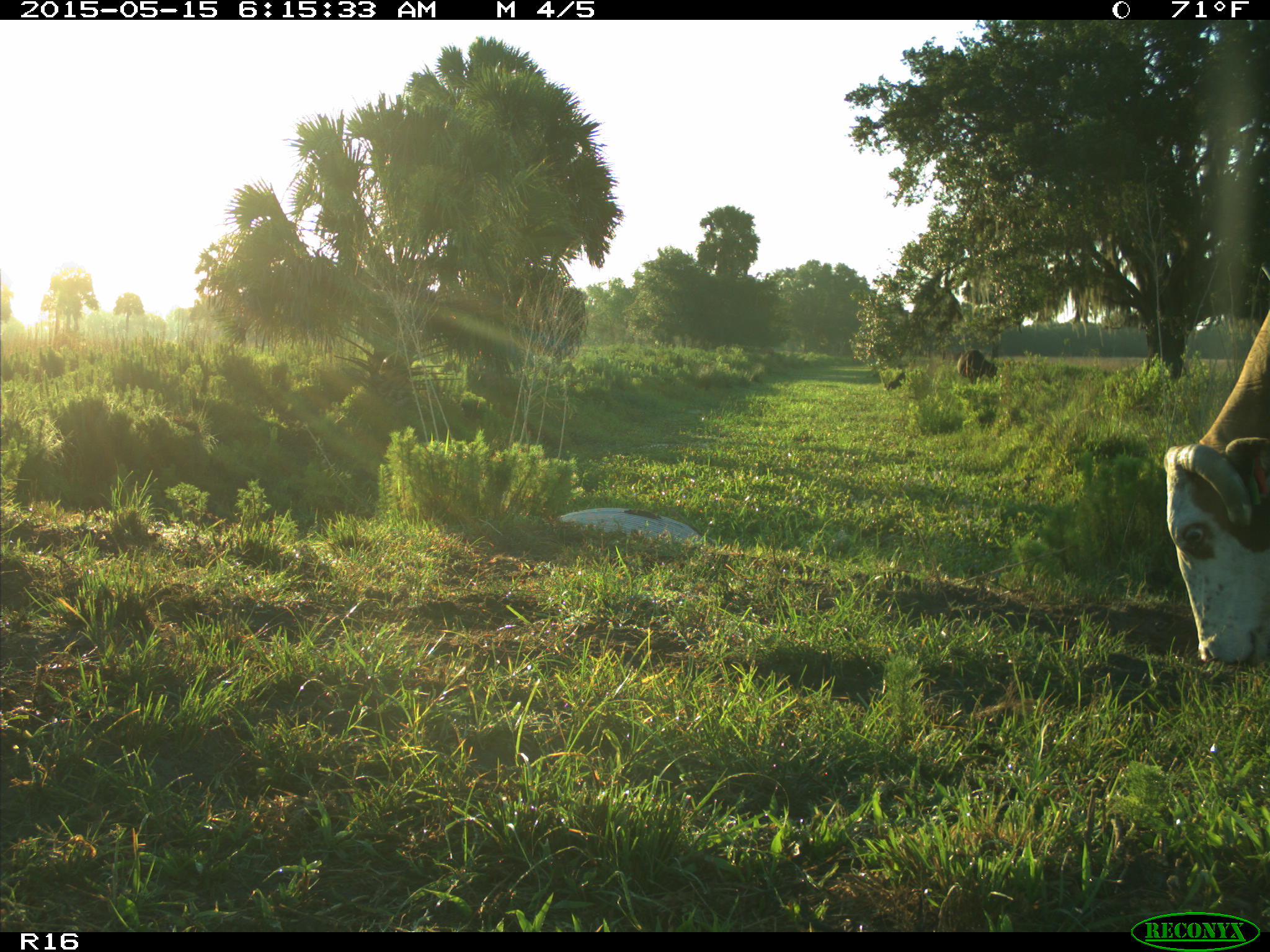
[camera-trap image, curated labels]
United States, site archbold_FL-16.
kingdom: Animalia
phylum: Chordata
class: Mammalia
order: Artiodactyla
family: Bovidae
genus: Bos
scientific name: Bos taurus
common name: domestic cow